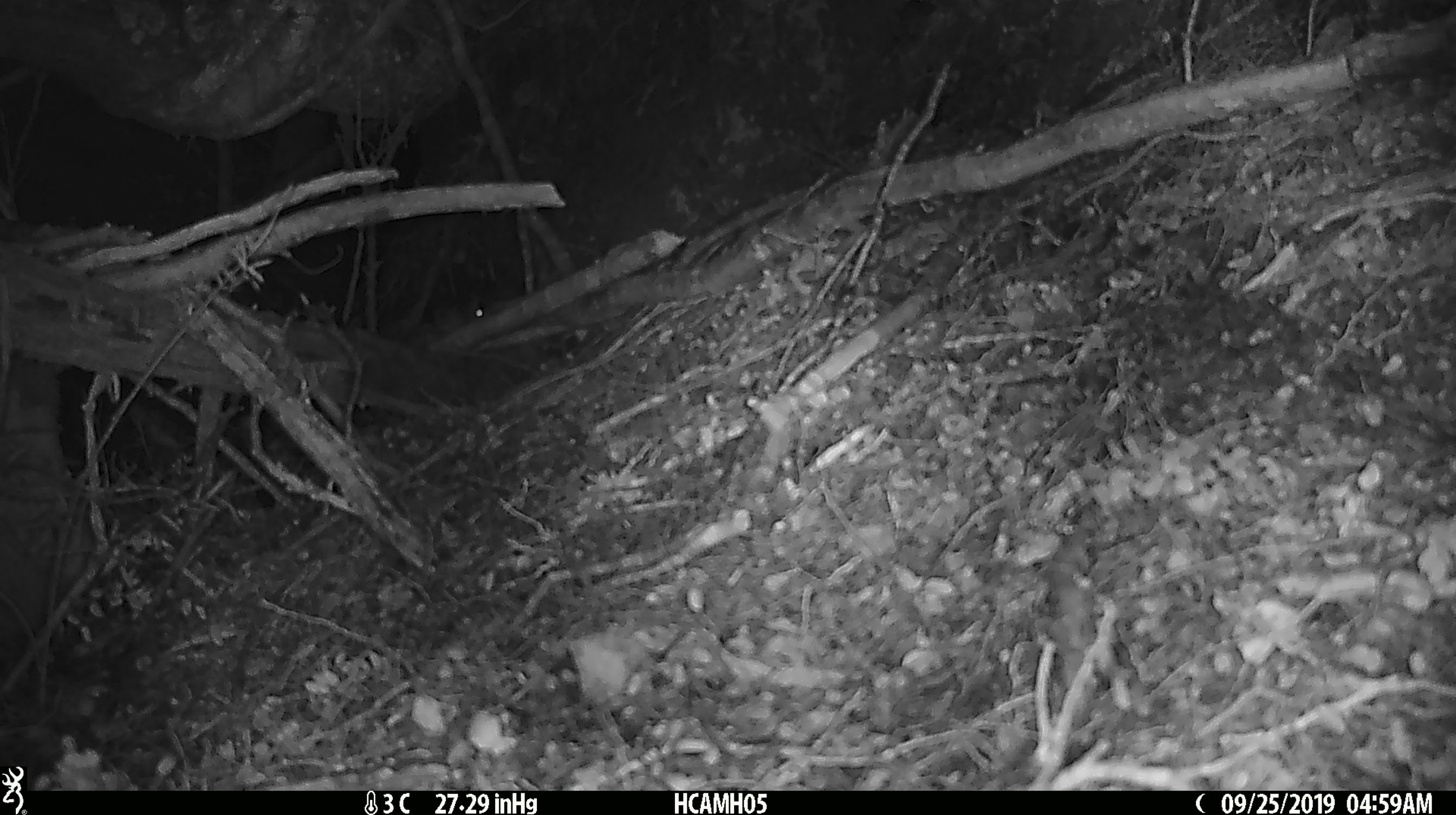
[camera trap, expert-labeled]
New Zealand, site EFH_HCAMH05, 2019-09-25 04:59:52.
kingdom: Animalia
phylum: Chordata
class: Mammalia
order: Rodentia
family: Muridae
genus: Mus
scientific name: Mus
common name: mouse